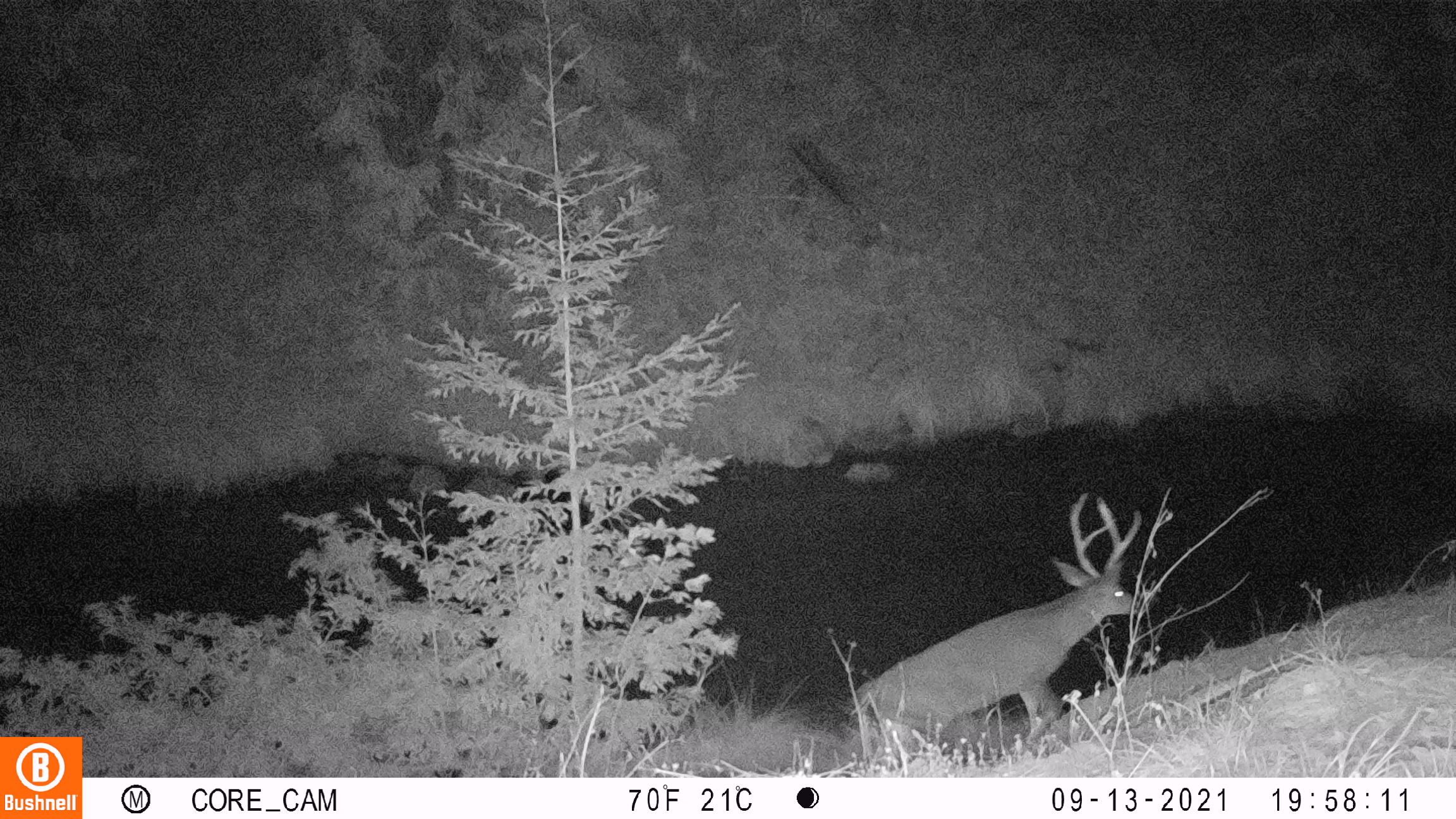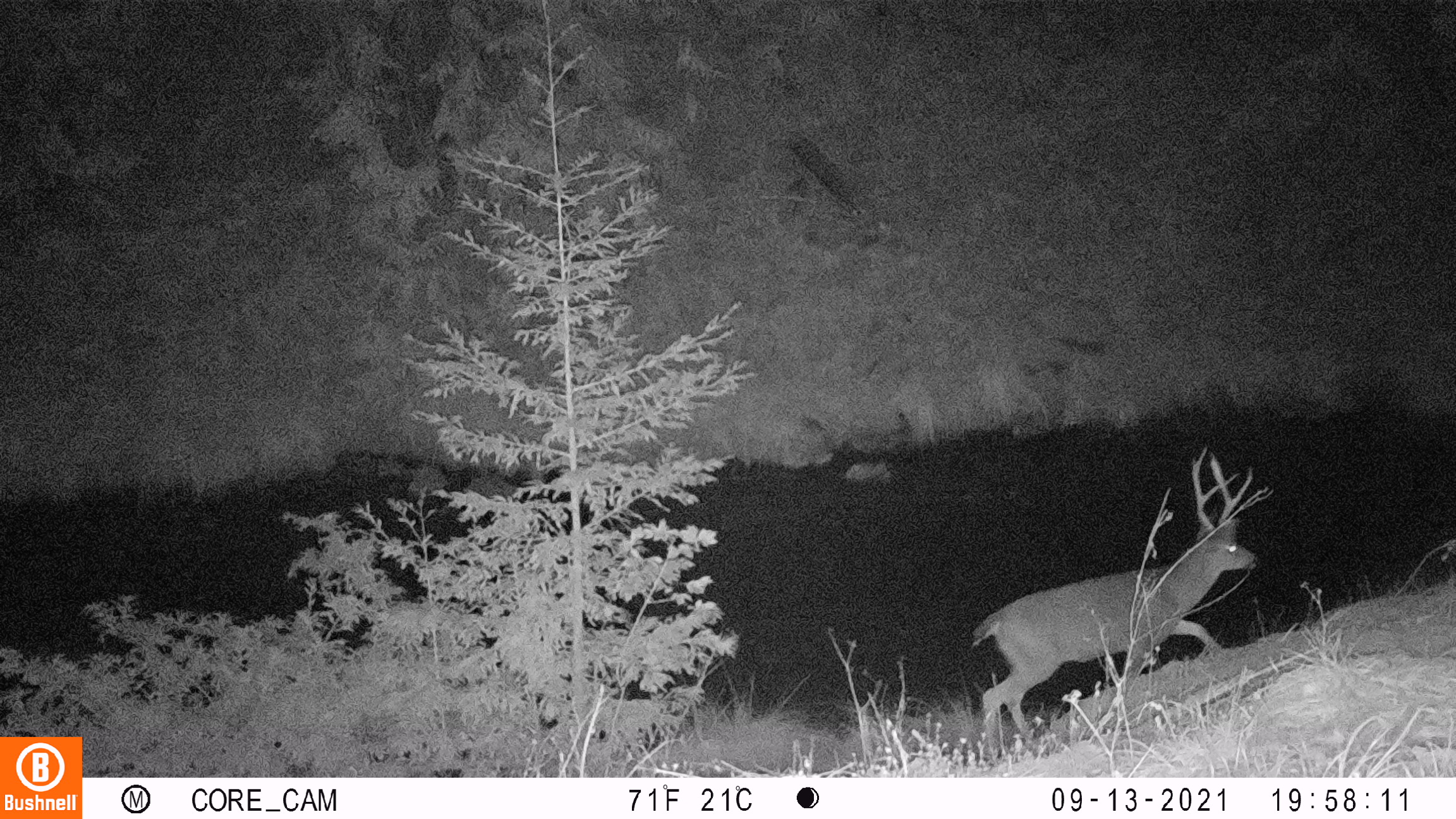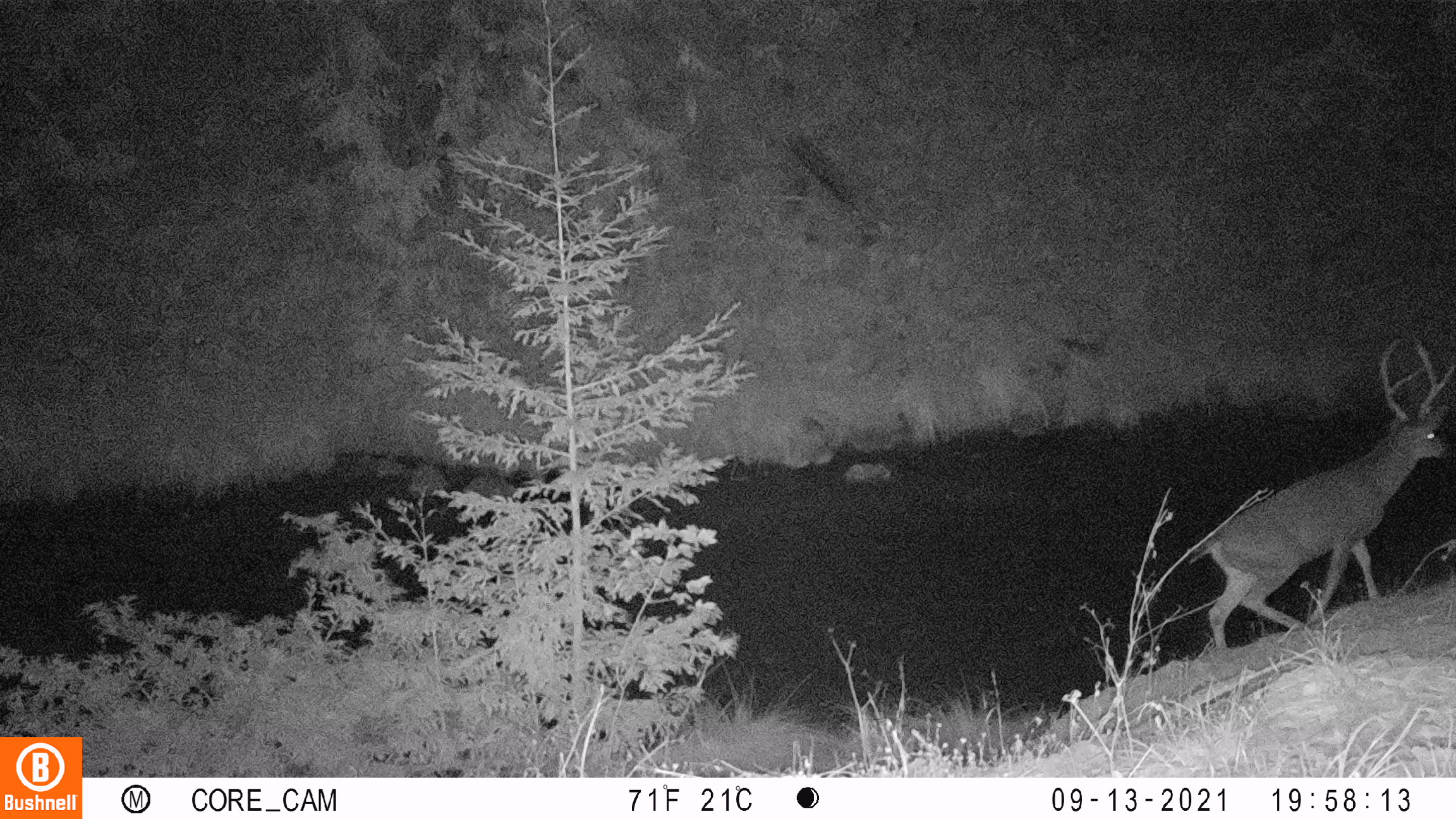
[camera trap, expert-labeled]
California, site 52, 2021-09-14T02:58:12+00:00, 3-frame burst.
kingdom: Animalia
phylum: Chordata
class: Mammalia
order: Artiodactyla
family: Cervidae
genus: Odocoileus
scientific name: Odocoileus hemionus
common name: mule deer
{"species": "mule deer (Odocoileus hemionus)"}